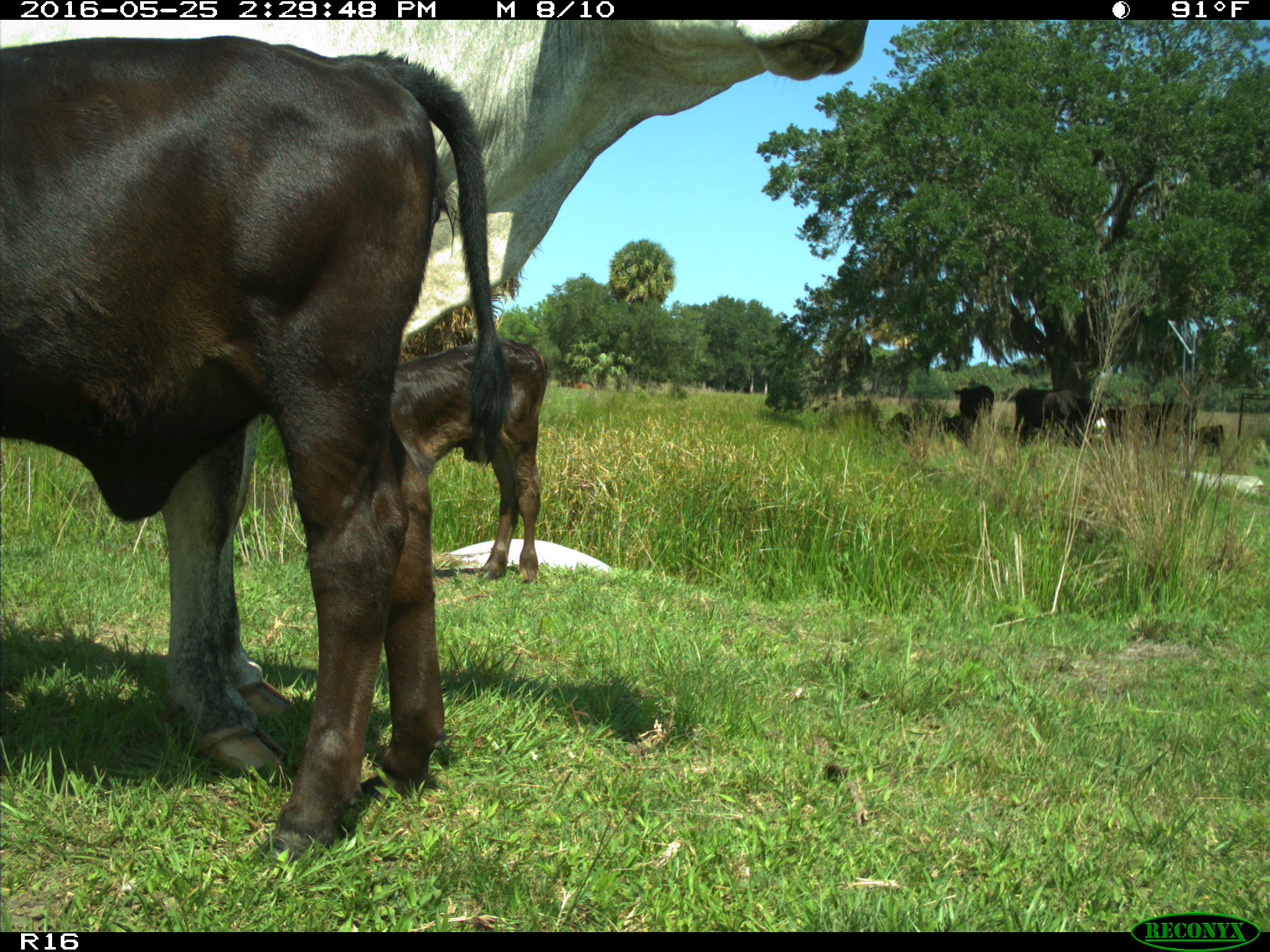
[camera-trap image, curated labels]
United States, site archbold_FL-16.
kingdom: Animalia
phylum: Chordata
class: Mammalia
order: Artiodactyla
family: Bovidae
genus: Bos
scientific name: Bos taurus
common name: domestic cow